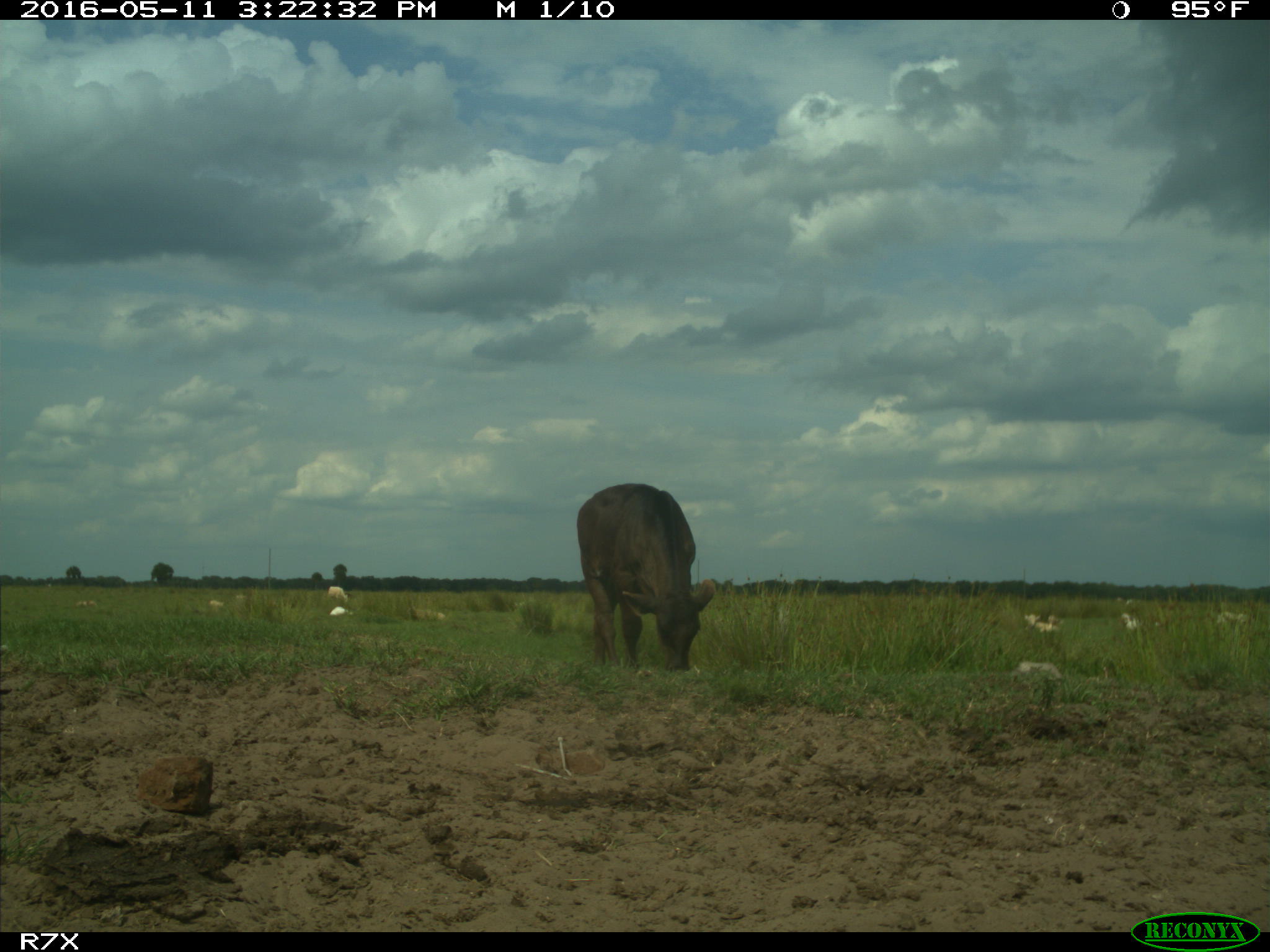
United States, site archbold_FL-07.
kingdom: Animalia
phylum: Chordata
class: Mammalia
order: Artiodactyla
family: Bovidae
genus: Bos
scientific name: Bos taurus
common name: domestic cow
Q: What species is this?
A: Bos taurus (domestic cow).